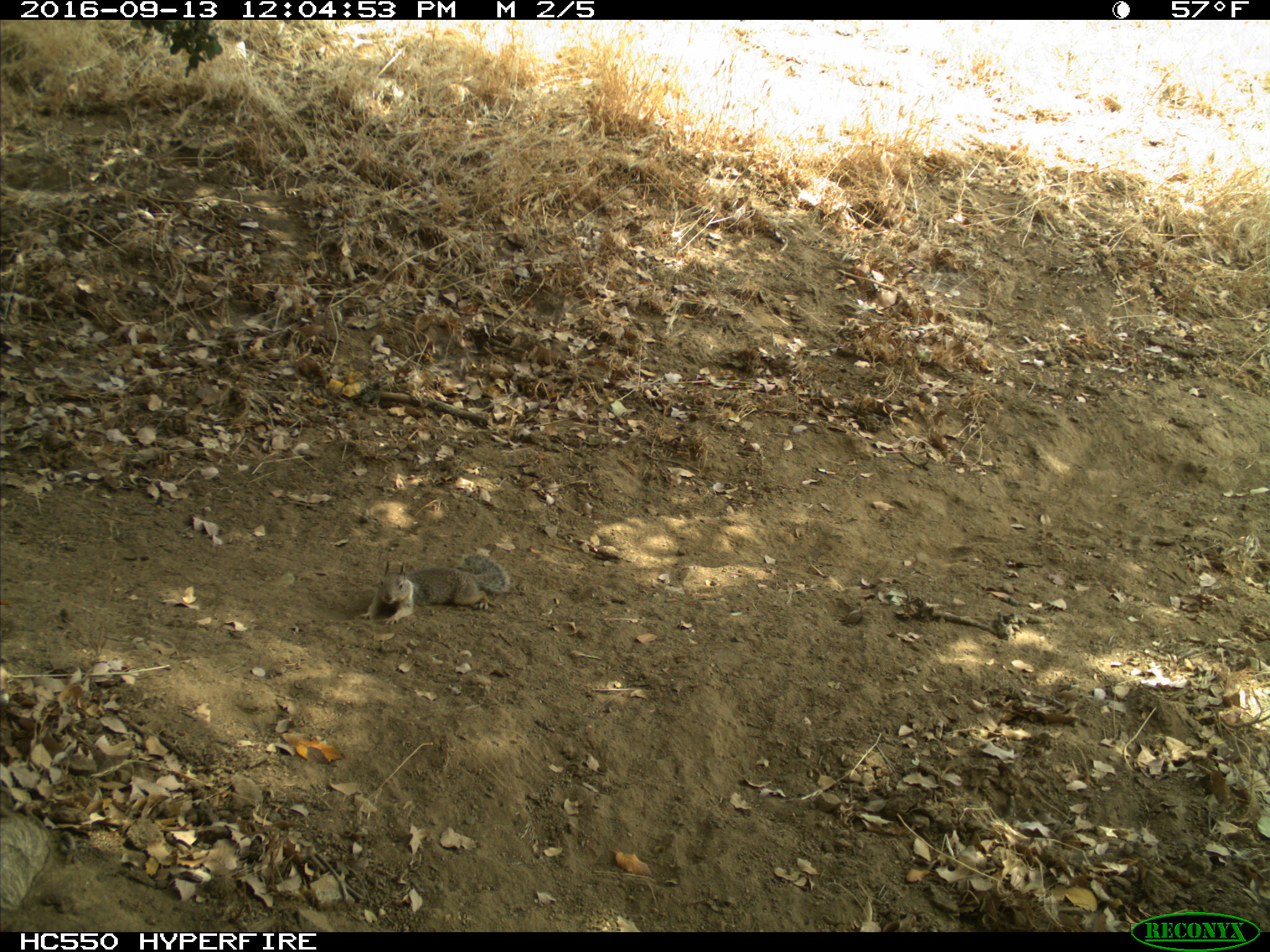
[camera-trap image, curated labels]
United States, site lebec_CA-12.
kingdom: Animalia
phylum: Chordata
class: Mammalia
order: Rodentia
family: Sciuridae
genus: Otospermophilus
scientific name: Otospermophilus beecheyi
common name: california ground squirrel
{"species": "Otospermophilus beecheyi (california ground squirrel)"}